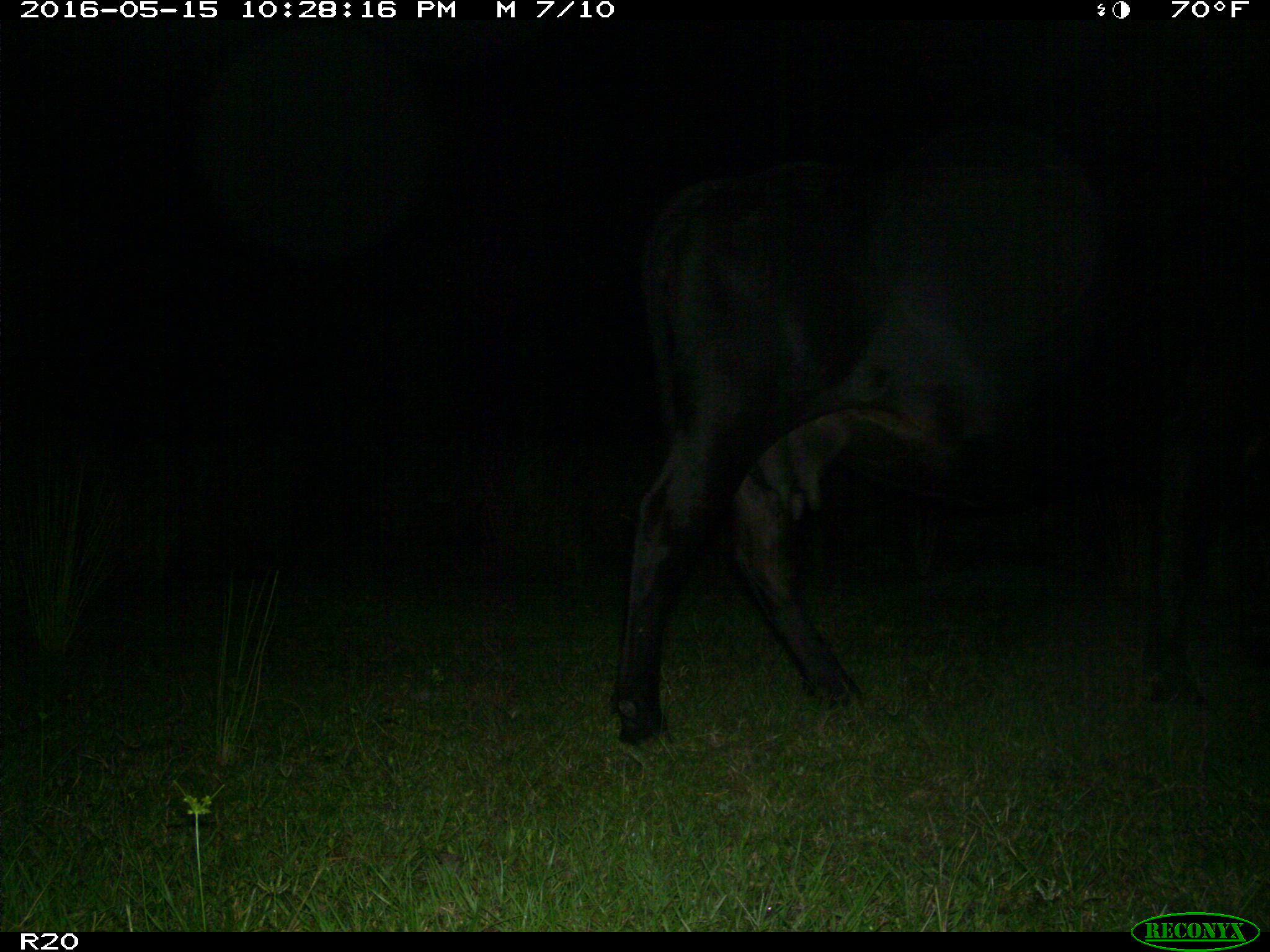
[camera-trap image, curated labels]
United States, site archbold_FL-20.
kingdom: Animalia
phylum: Chordata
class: Mammalia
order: Artiodactyla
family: Bovidae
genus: Bos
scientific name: Bos taurus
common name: domestic cow